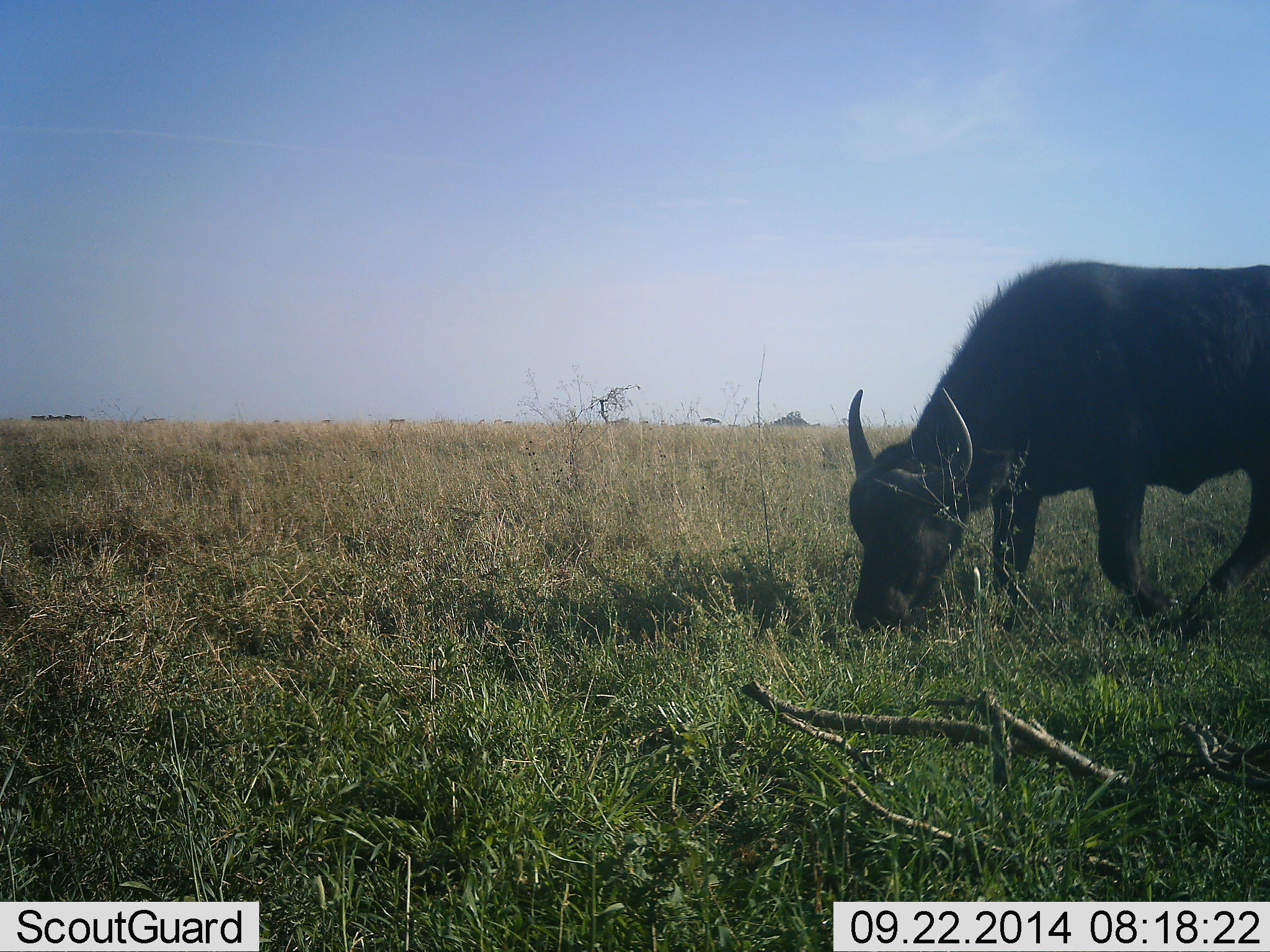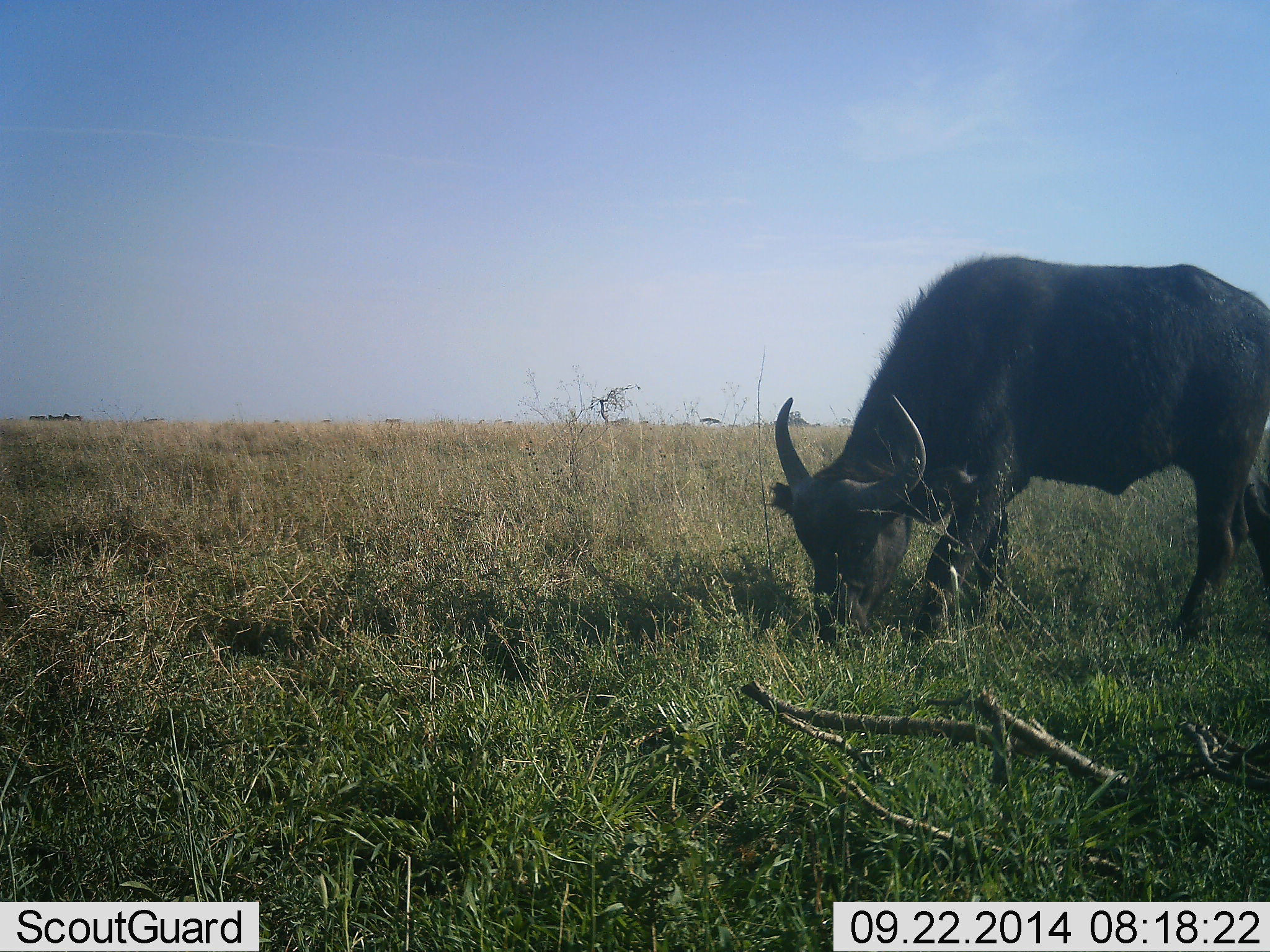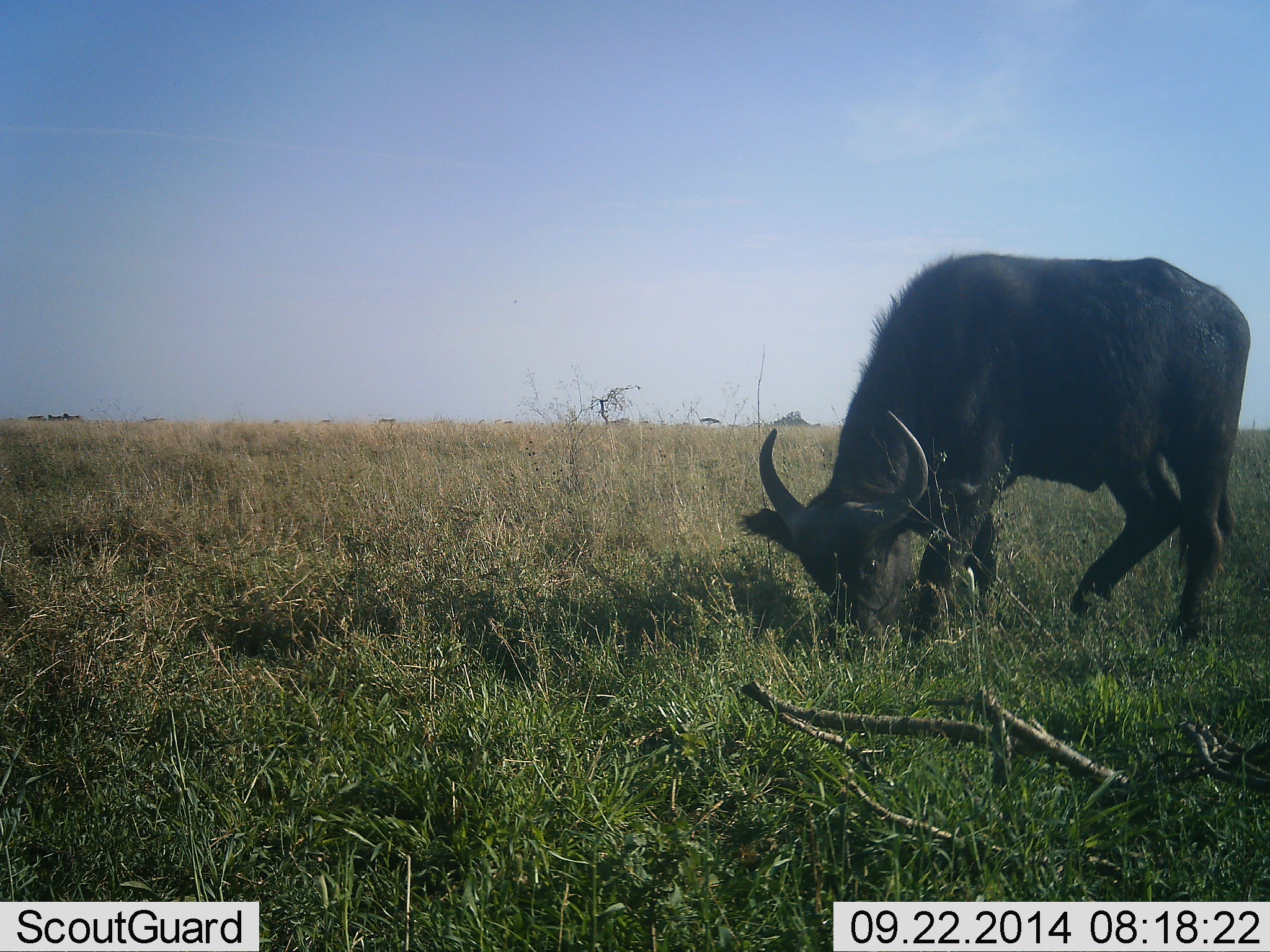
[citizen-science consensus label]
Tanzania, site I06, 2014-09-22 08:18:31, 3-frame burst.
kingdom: Animalia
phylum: Chordata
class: Mammalia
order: Artiodactyla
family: Bovidae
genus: Syncerus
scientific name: Syncerus caffer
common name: cape buffalo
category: buffalo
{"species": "buffalo (cape buffalo) (Syncerus caffer)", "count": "1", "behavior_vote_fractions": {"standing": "30%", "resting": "0%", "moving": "50%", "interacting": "0%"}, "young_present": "0%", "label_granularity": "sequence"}